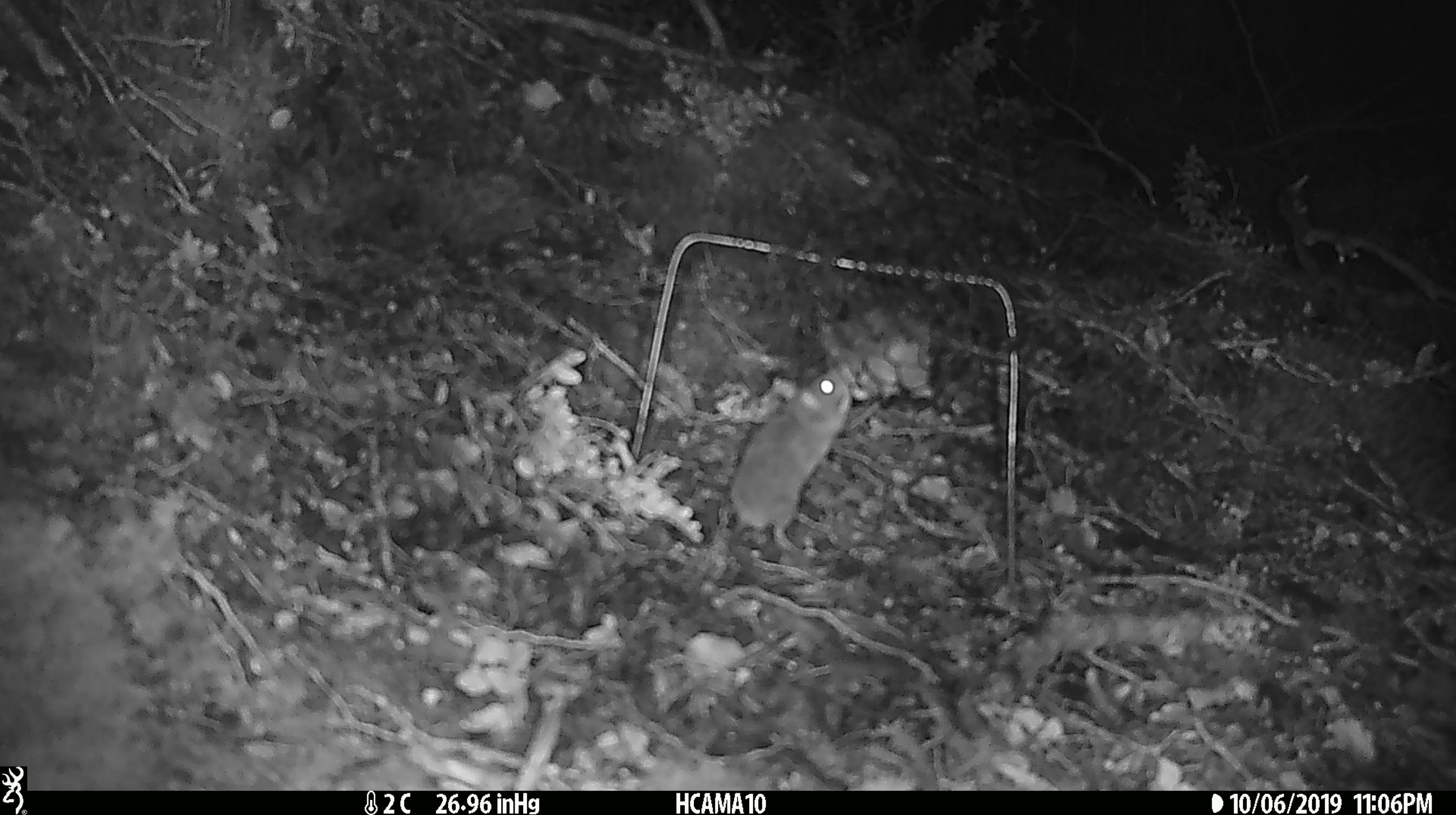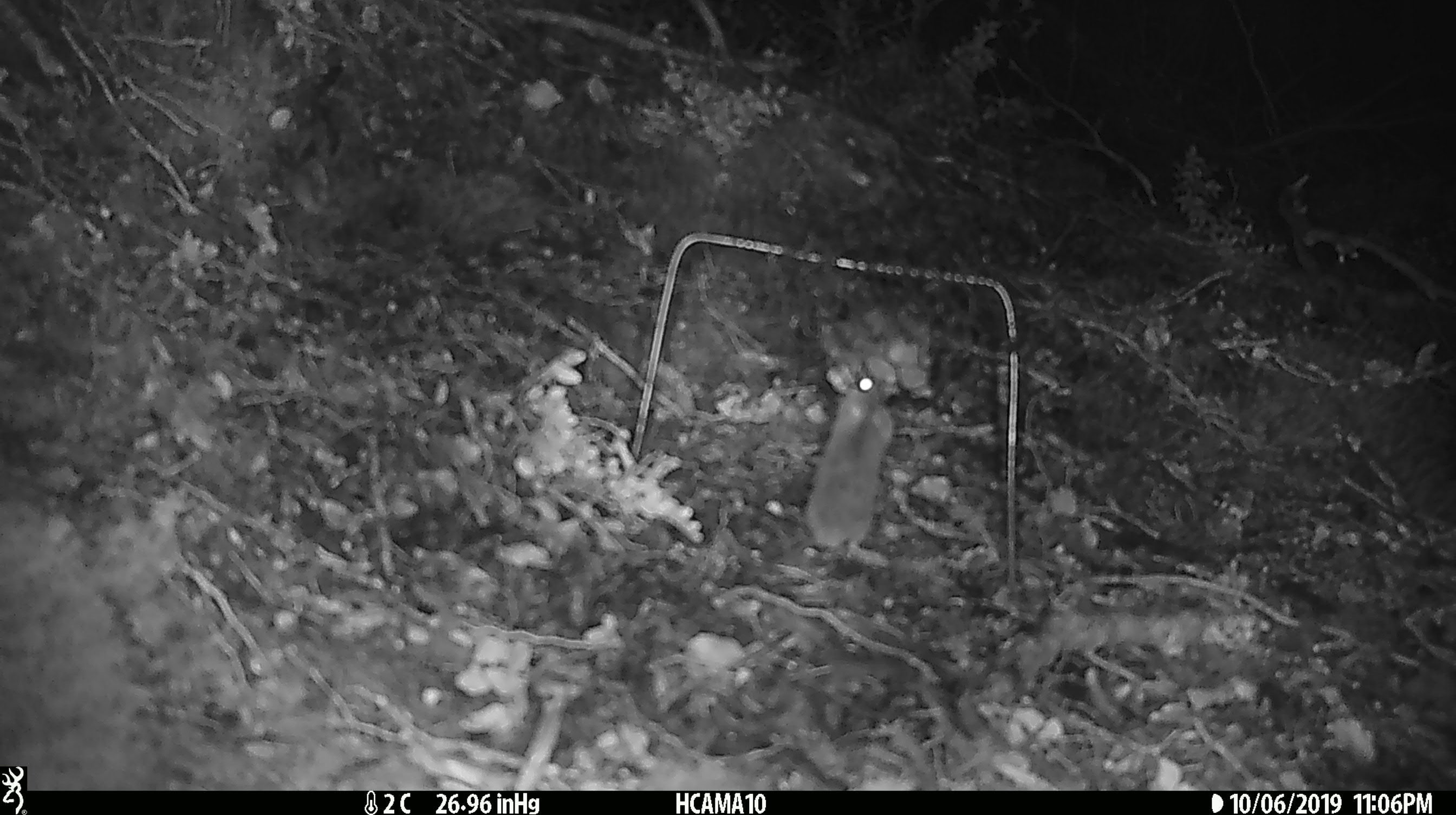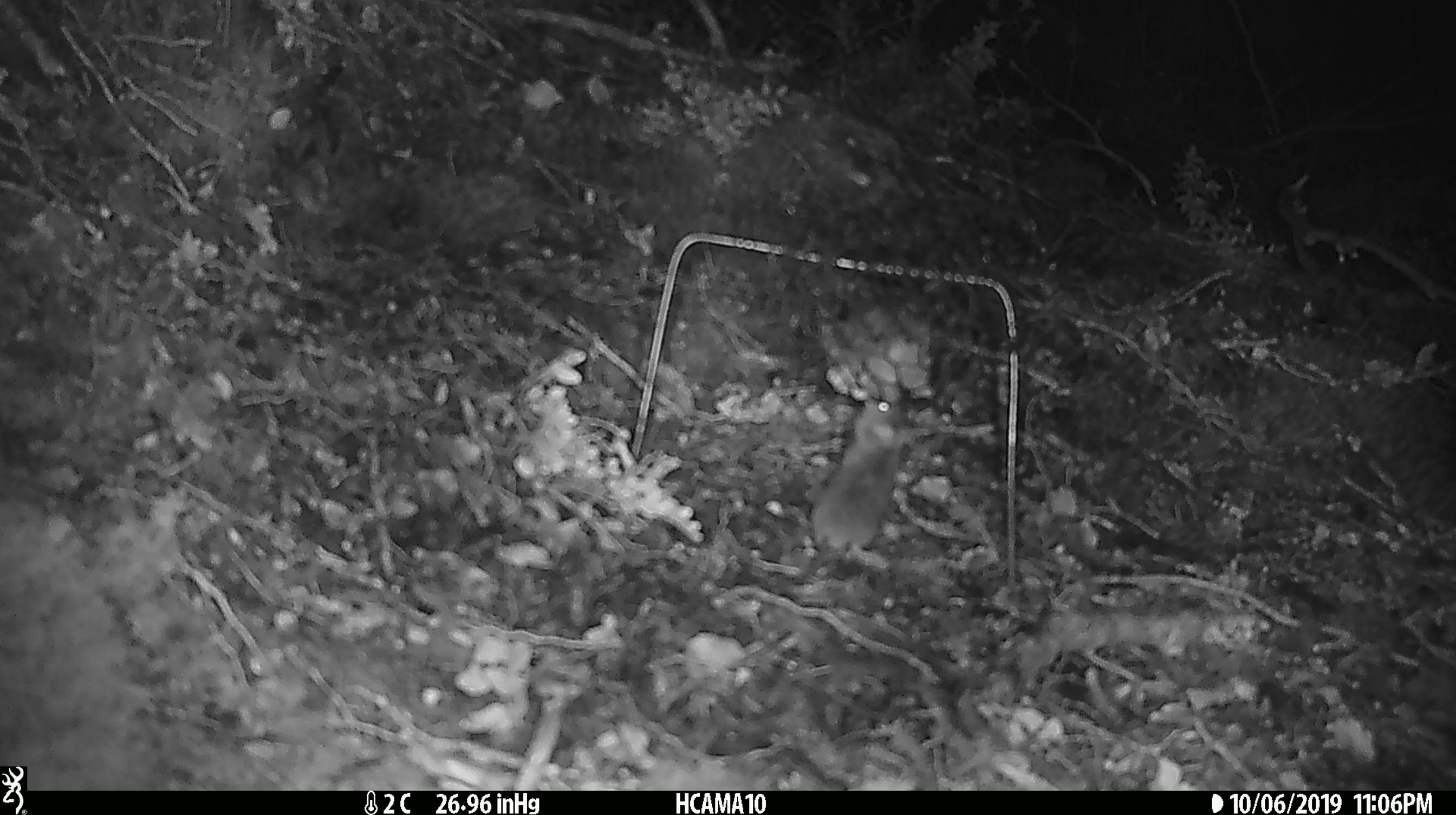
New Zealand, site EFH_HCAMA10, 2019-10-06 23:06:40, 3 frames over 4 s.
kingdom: Animalia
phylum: Chordata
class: Mammalia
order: Rodentia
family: Muridae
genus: Mus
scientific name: Mus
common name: mouse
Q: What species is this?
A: Mouse (Mus).